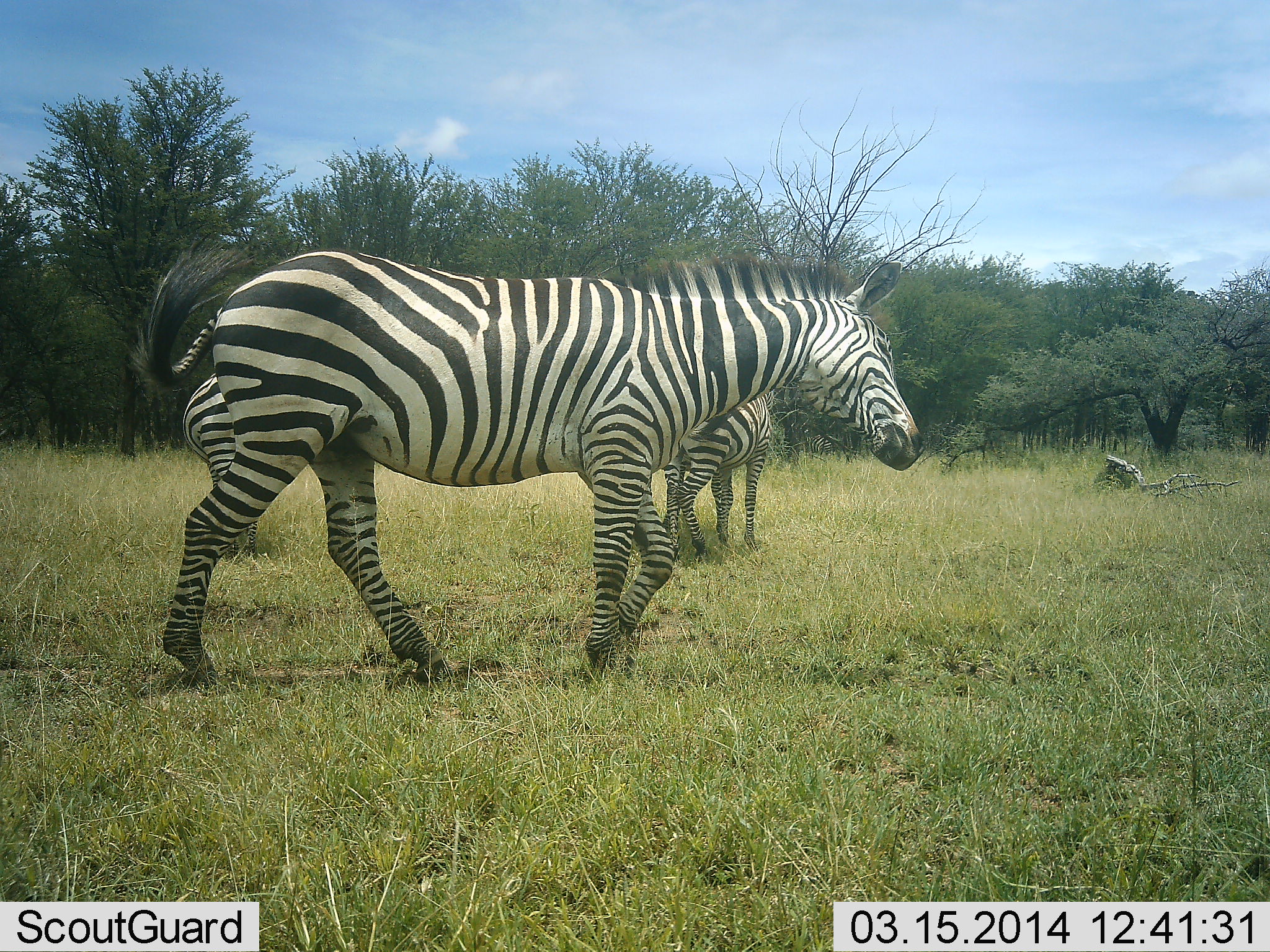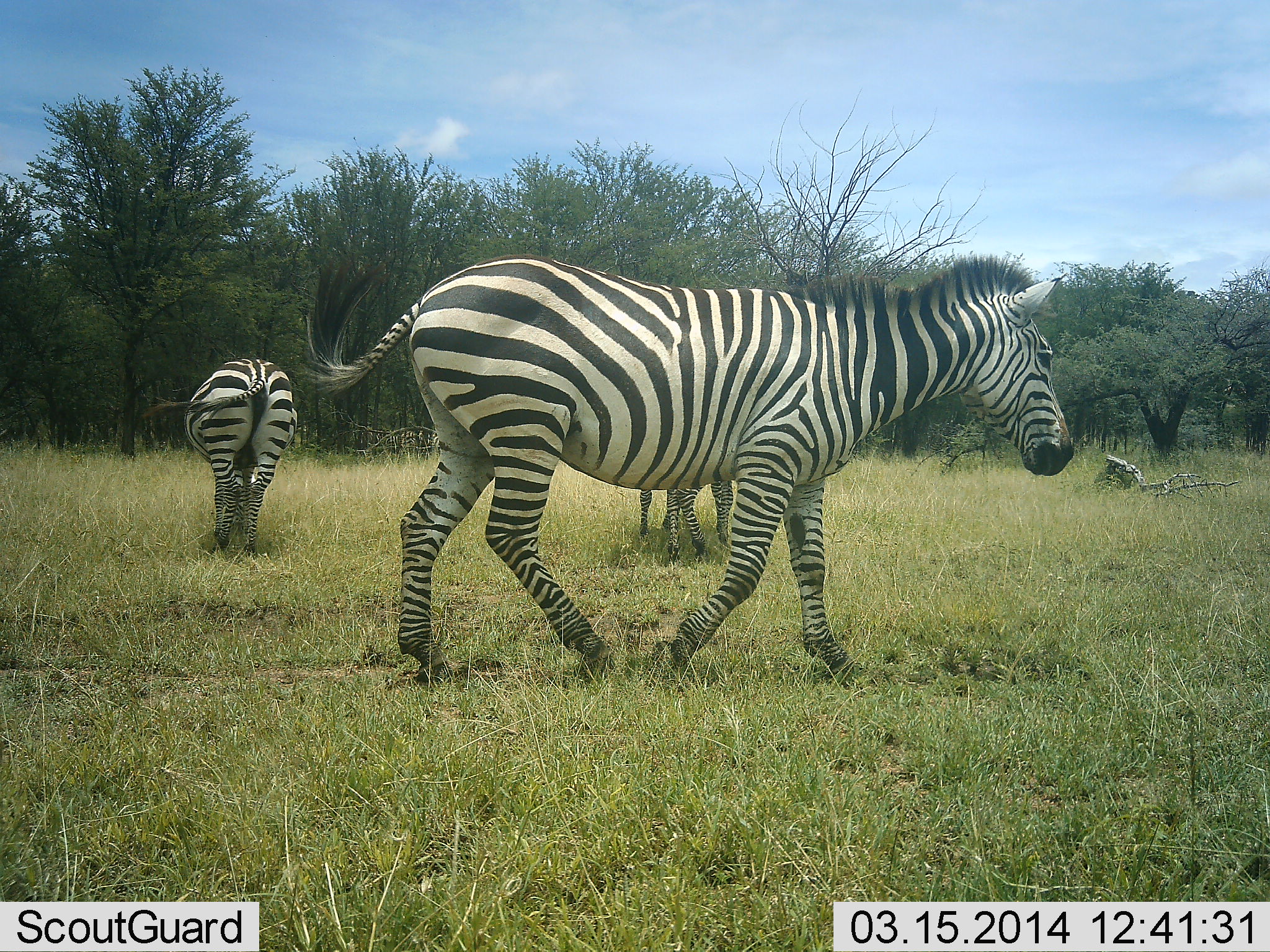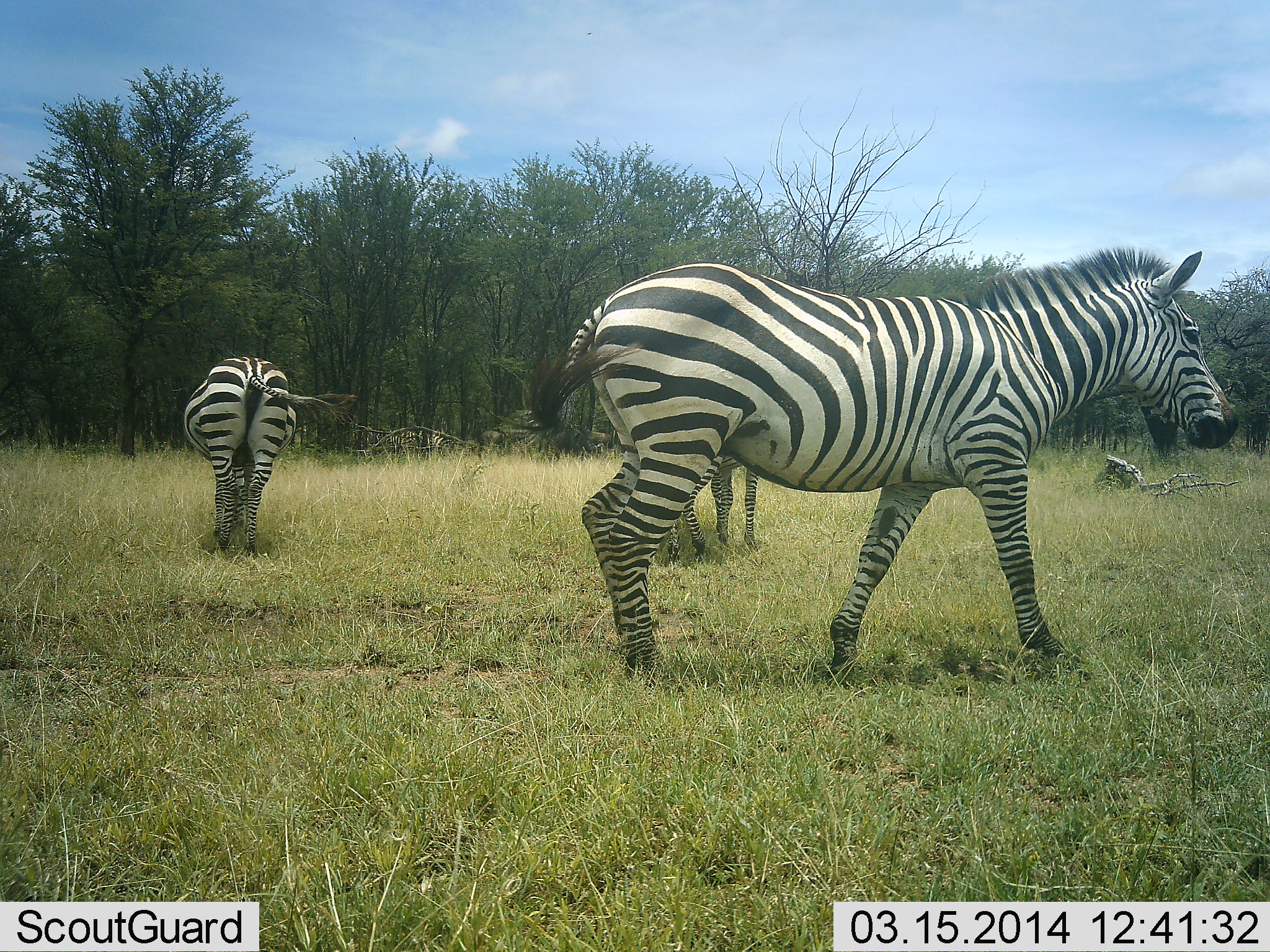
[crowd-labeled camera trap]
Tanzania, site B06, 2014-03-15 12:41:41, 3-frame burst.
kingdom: Animalia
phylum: Chordata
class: Mammalia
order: Perissodactyla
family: Equidae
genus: Equus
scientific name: Equus quagga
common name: plains zebra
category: zebra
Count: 4.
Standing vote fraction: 50%.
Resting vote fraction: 0%.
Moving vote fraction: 100%.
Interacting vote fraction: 0%.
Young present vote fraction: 0%.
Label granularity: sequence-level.